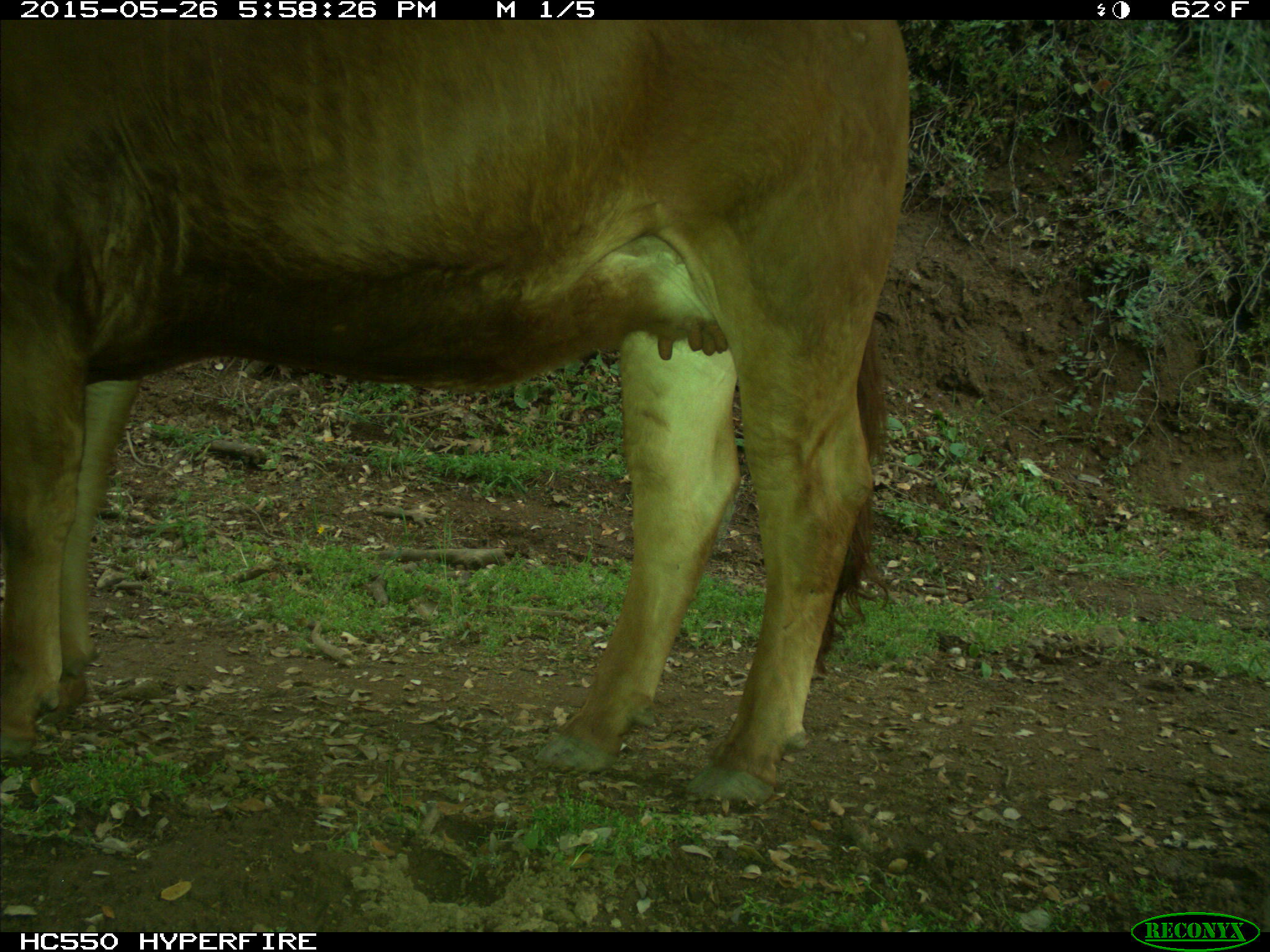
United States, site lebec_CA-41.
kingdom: Animalia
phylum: Chordata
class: Mammalia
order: Artiodactyla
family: Bovidae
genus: Bos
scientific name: Bos taurus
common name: domestic cow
Bos taurus (domestic cow).